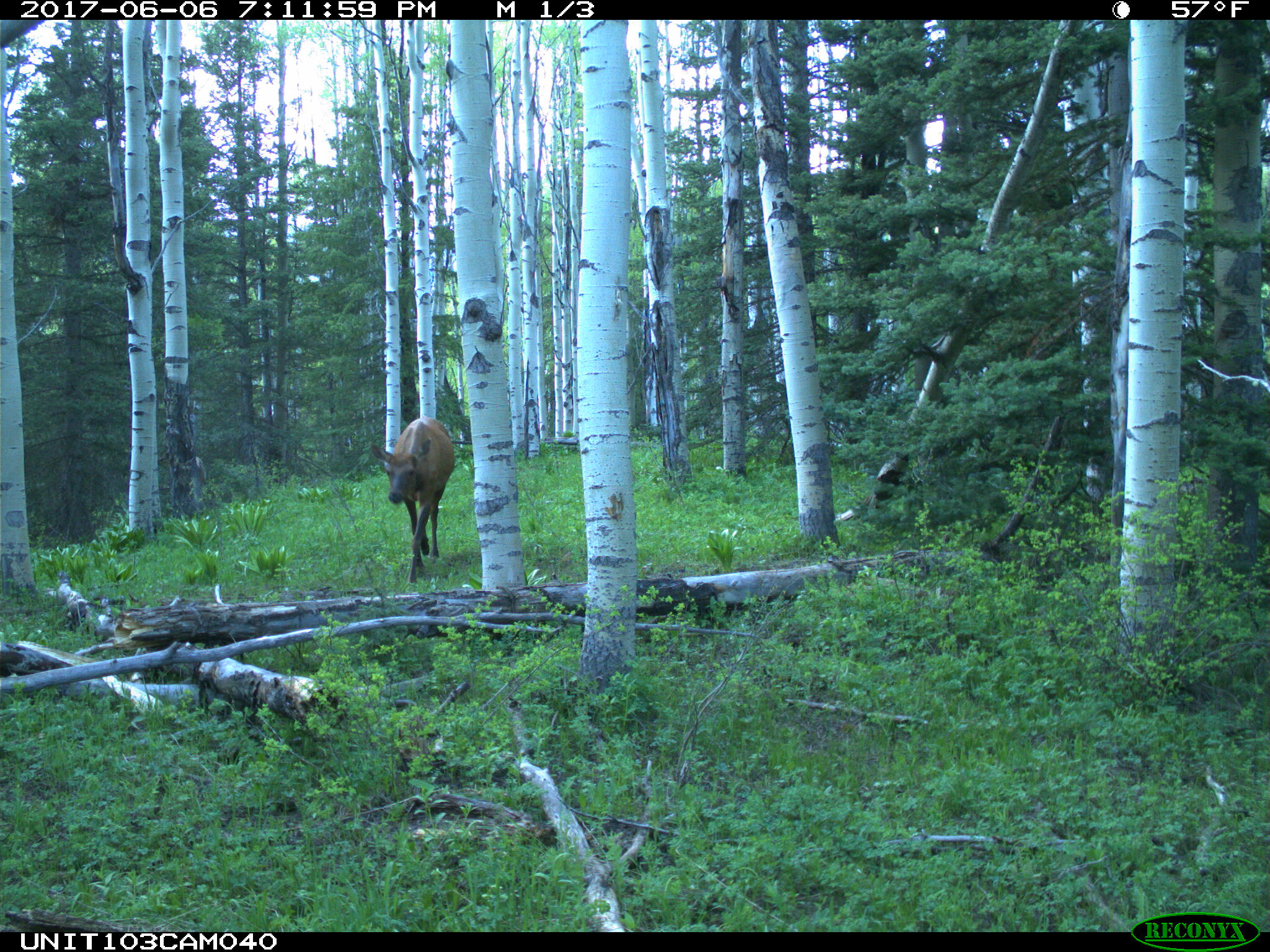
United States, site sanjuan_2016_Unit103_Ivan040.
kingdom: Animalia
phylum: Chordata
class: Mammalia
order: Artiodactyla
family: Cervidae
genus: Cervus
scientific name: Cervus elaphus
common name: red deer